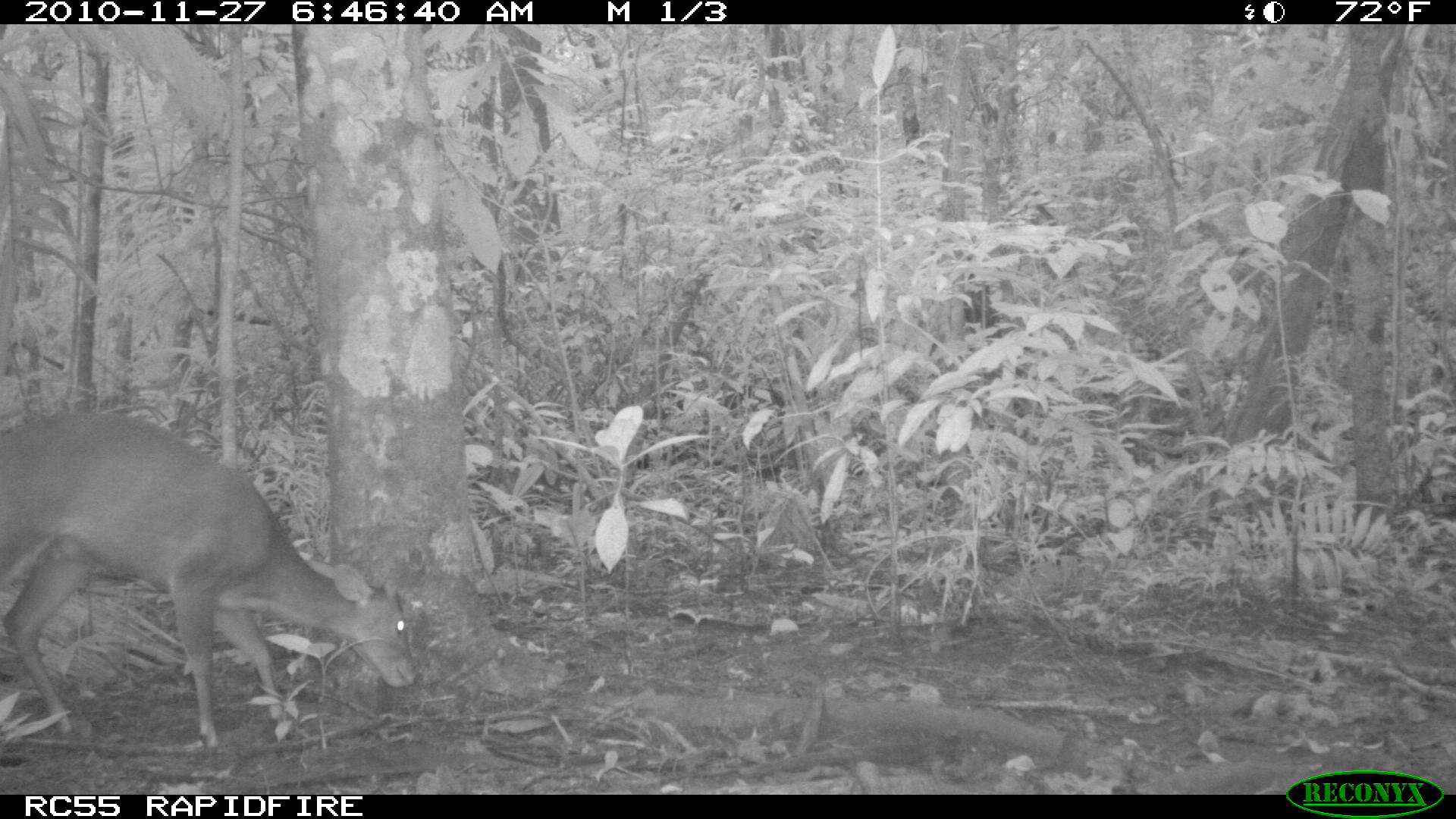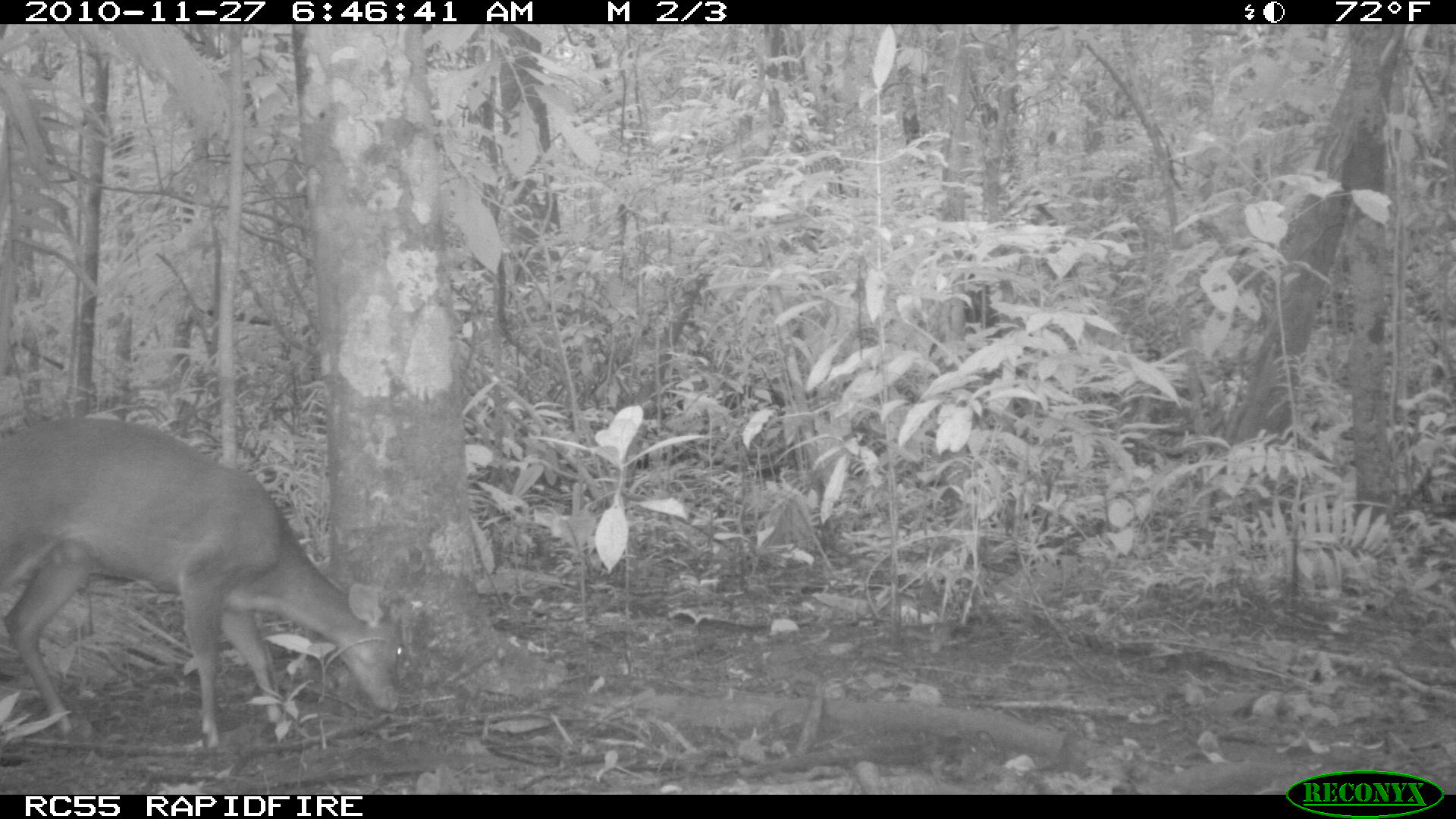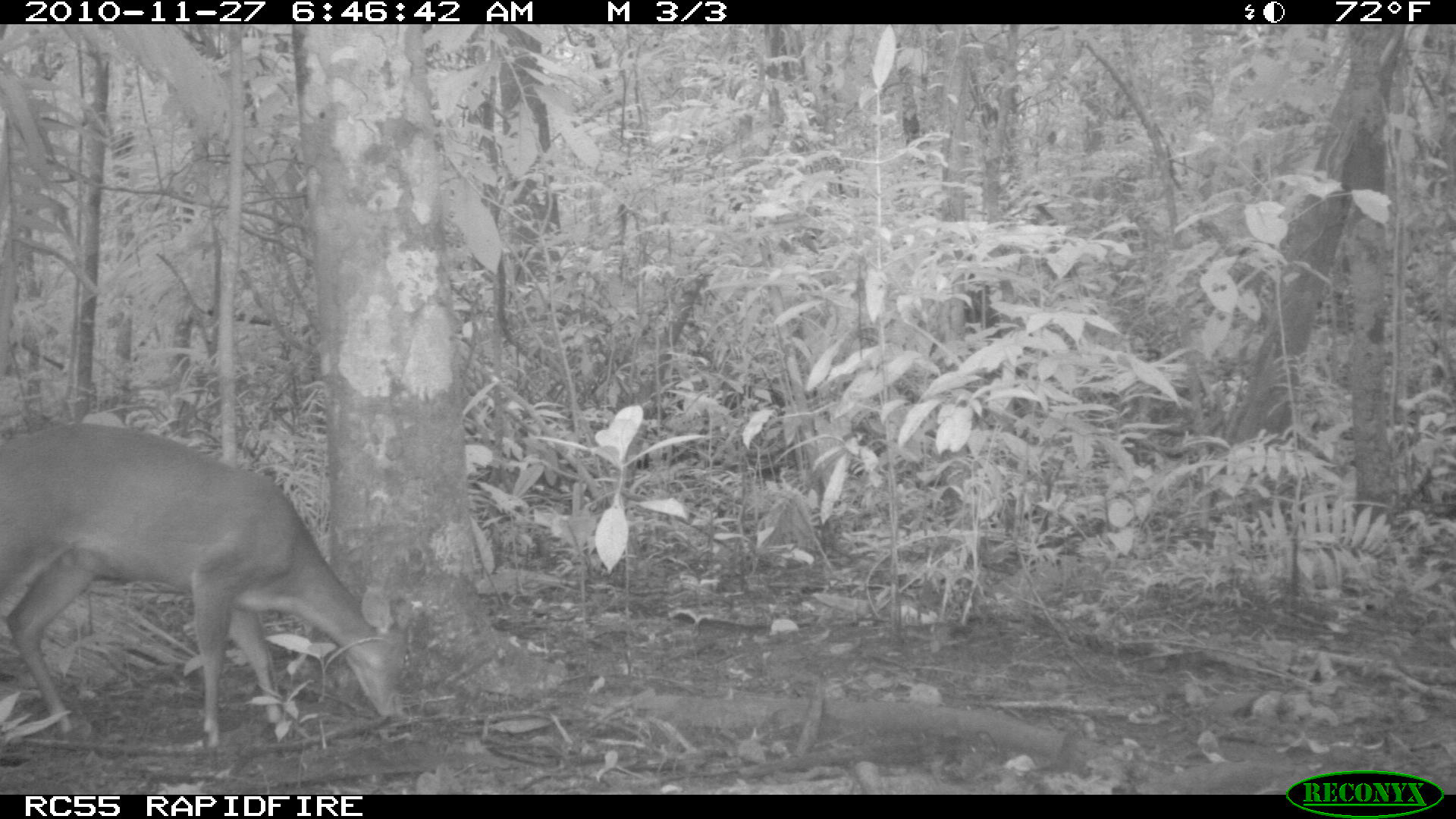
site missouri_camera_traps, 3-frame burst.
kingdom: Animalia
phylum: Chordata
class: Mammalia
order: Artiodactyla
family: Cervidae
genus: Mazama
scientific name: Mazama americana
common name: red brocket deer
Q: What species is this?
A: Red brocket deer (Mazama americana).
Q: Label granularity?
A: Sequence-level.